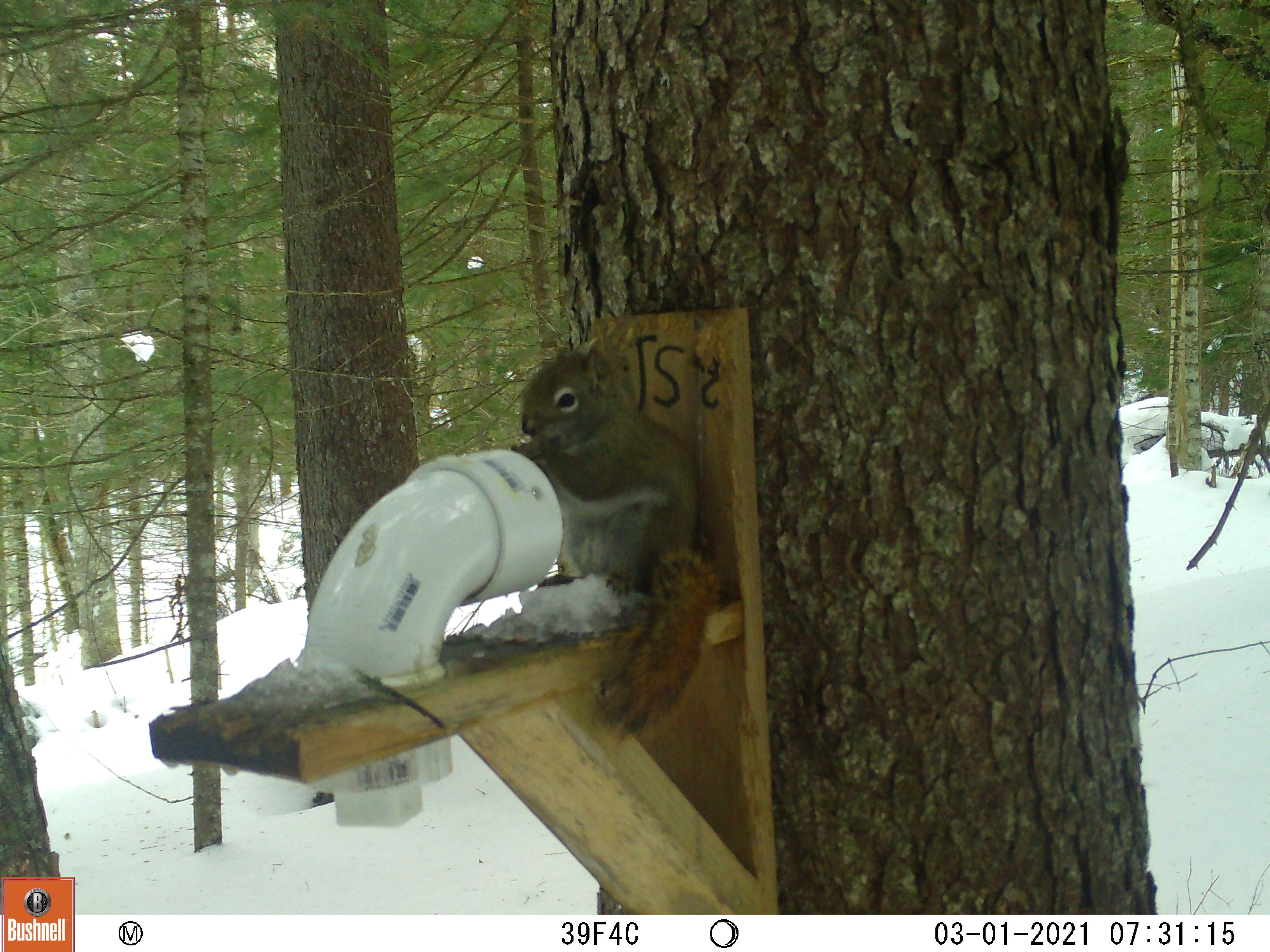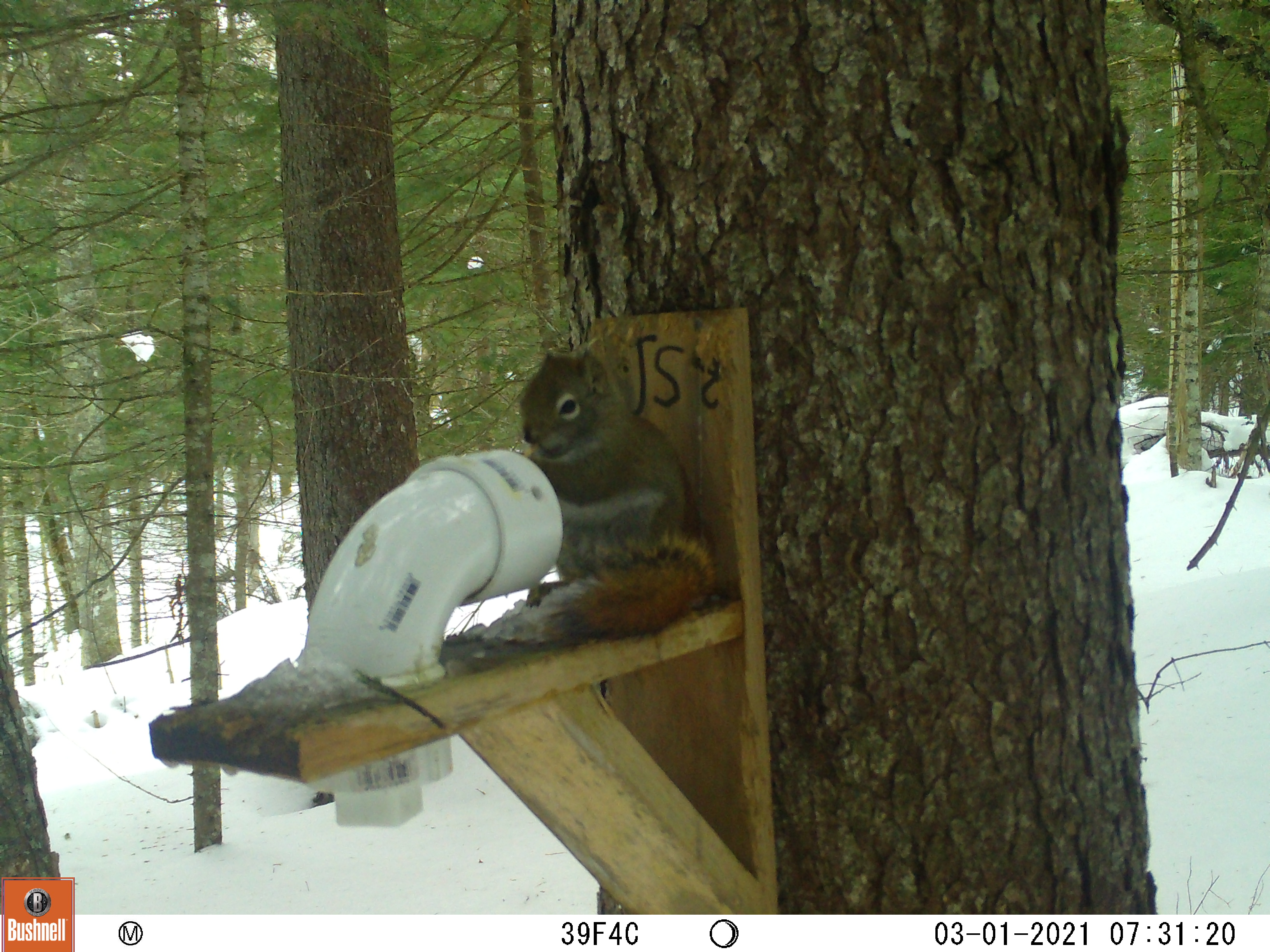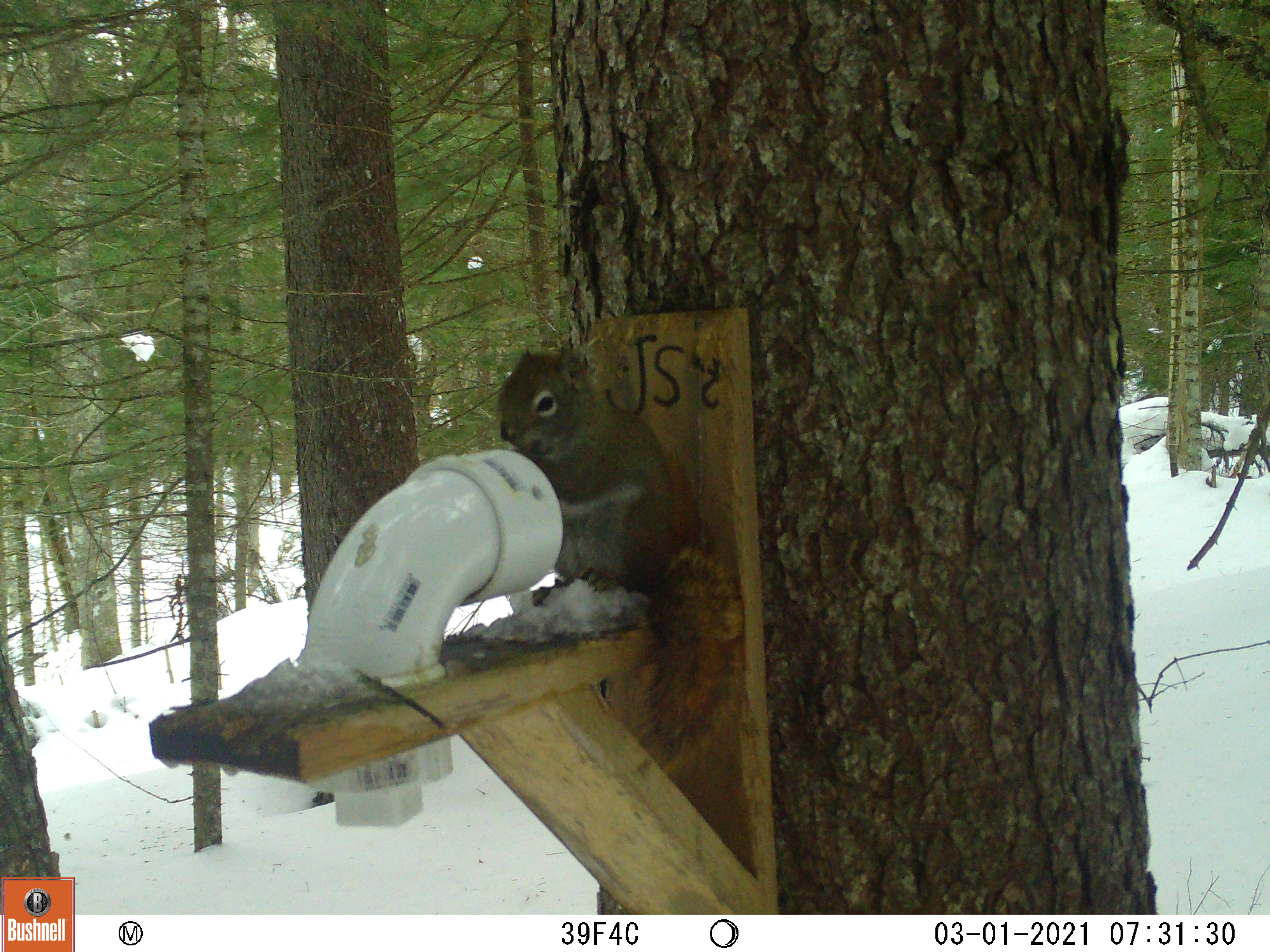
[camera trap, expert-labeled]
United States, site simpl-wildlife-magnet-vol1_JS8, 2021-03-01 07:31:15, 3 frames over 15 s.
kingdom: Animalia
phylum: Chordata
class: Mammalia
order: Rodentia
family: Sciuridae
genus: Tamiasciurus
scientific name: Tamiasciurus hudsonicus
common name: red squirrel